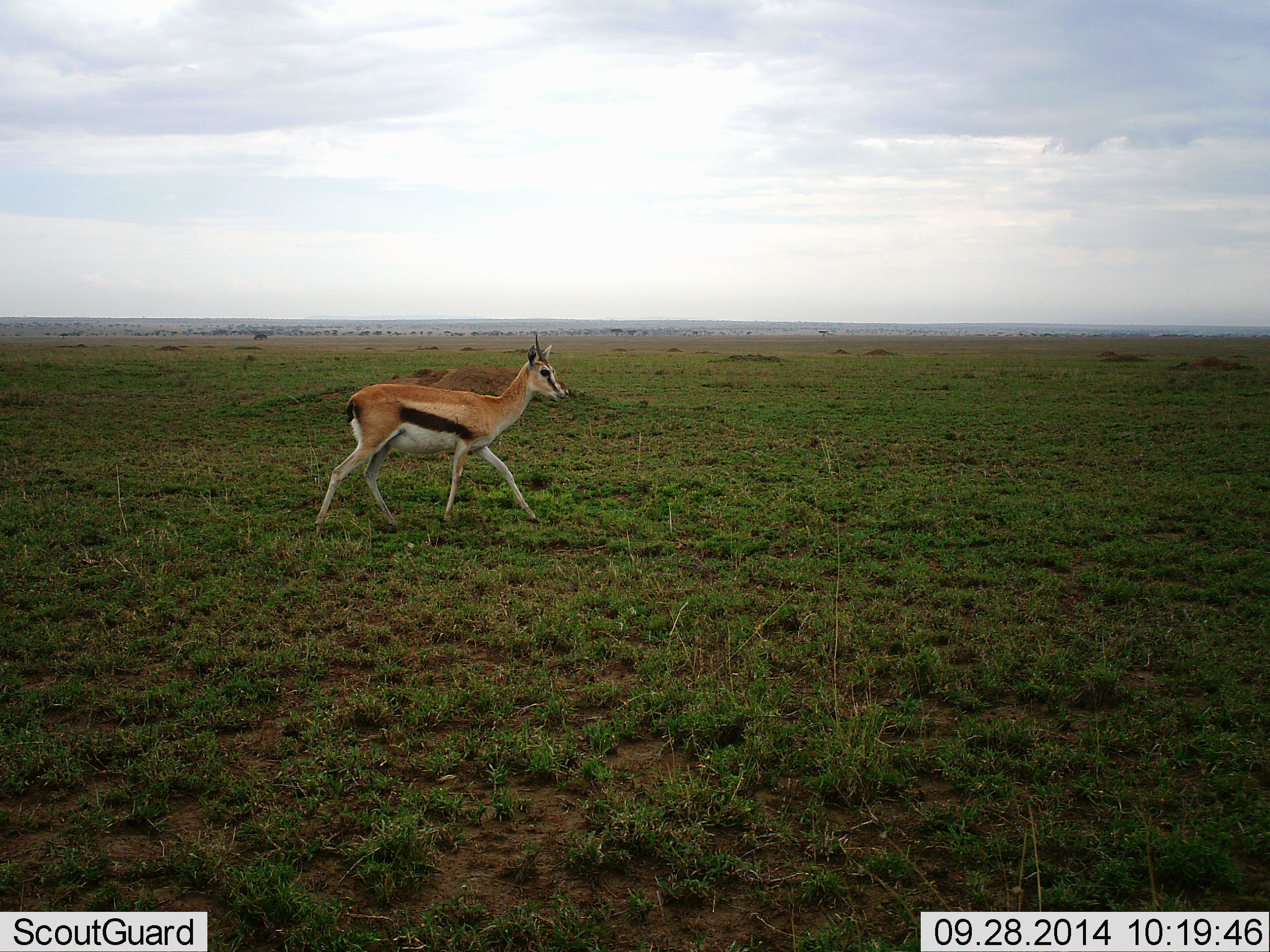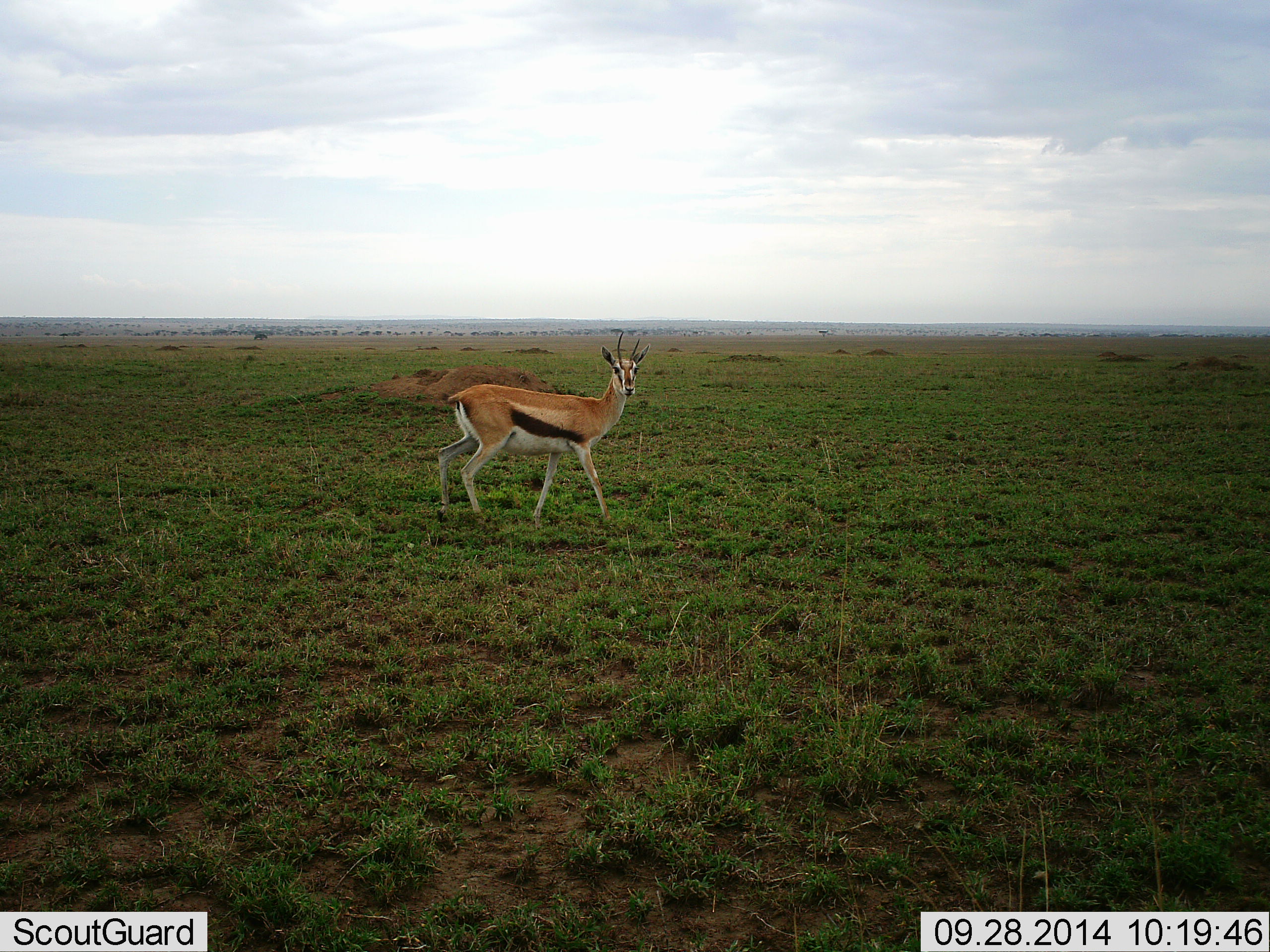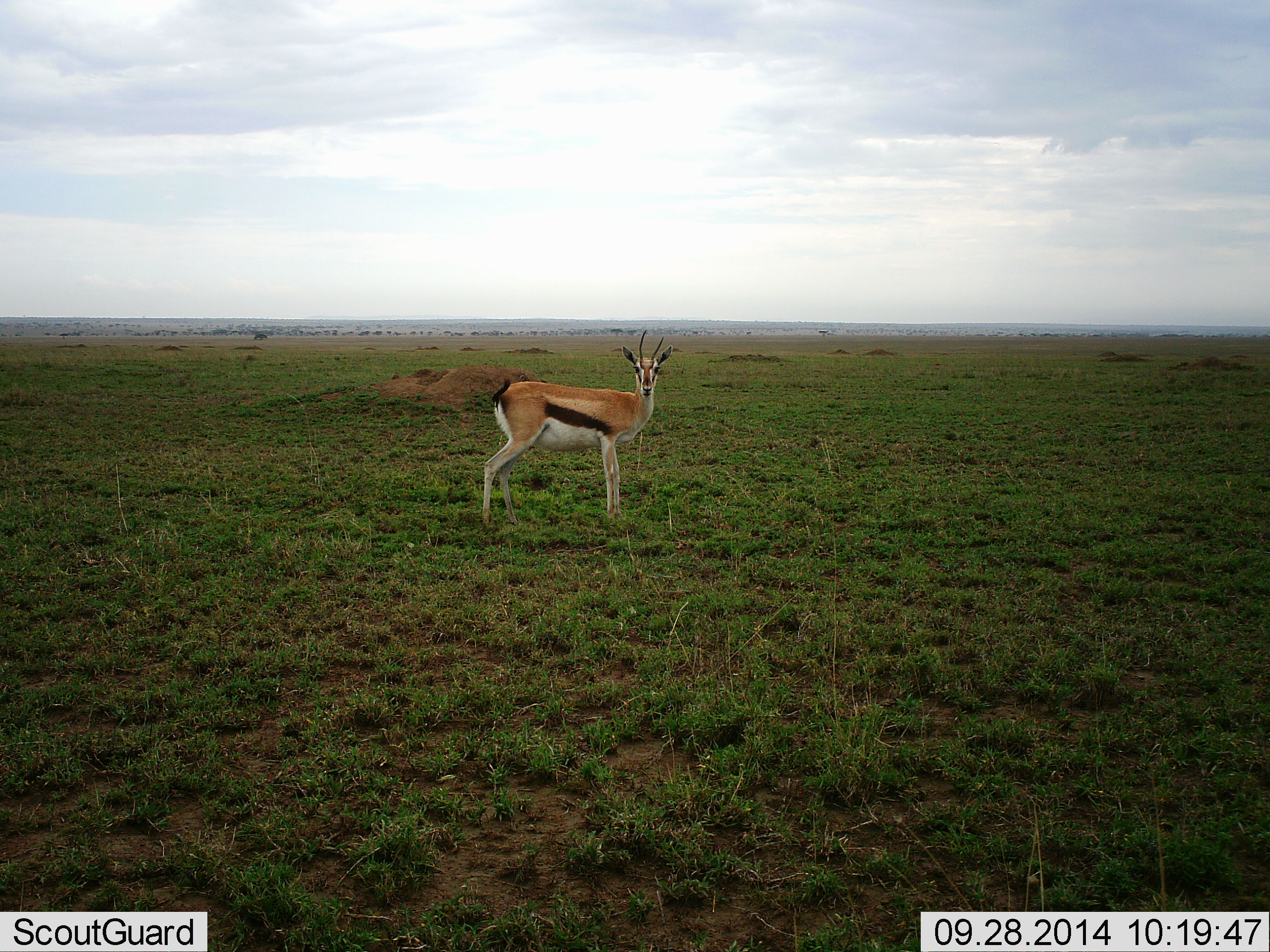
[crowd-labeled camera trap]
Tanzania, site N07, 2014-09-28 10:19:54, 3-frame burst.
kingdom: Animalia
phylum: Chordata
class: Mammalia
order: Artiodactyla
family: Bovidae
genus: Eudorcas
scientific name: Eudorcas thomsonii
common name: thomson's gazelle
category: gazellethomsons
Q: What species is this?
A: Gazellethomsons (thomson's gazelle) (Eudorcas thomsonii).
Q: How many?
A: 1.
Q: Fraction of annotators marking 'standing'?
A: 10%.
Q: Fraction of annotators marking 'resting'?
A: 0%.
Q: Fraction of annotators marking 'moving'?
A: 100%.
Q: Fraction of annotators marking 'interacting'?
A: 0%.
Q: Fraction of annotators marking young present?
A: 0%.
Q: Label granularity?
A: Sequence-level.